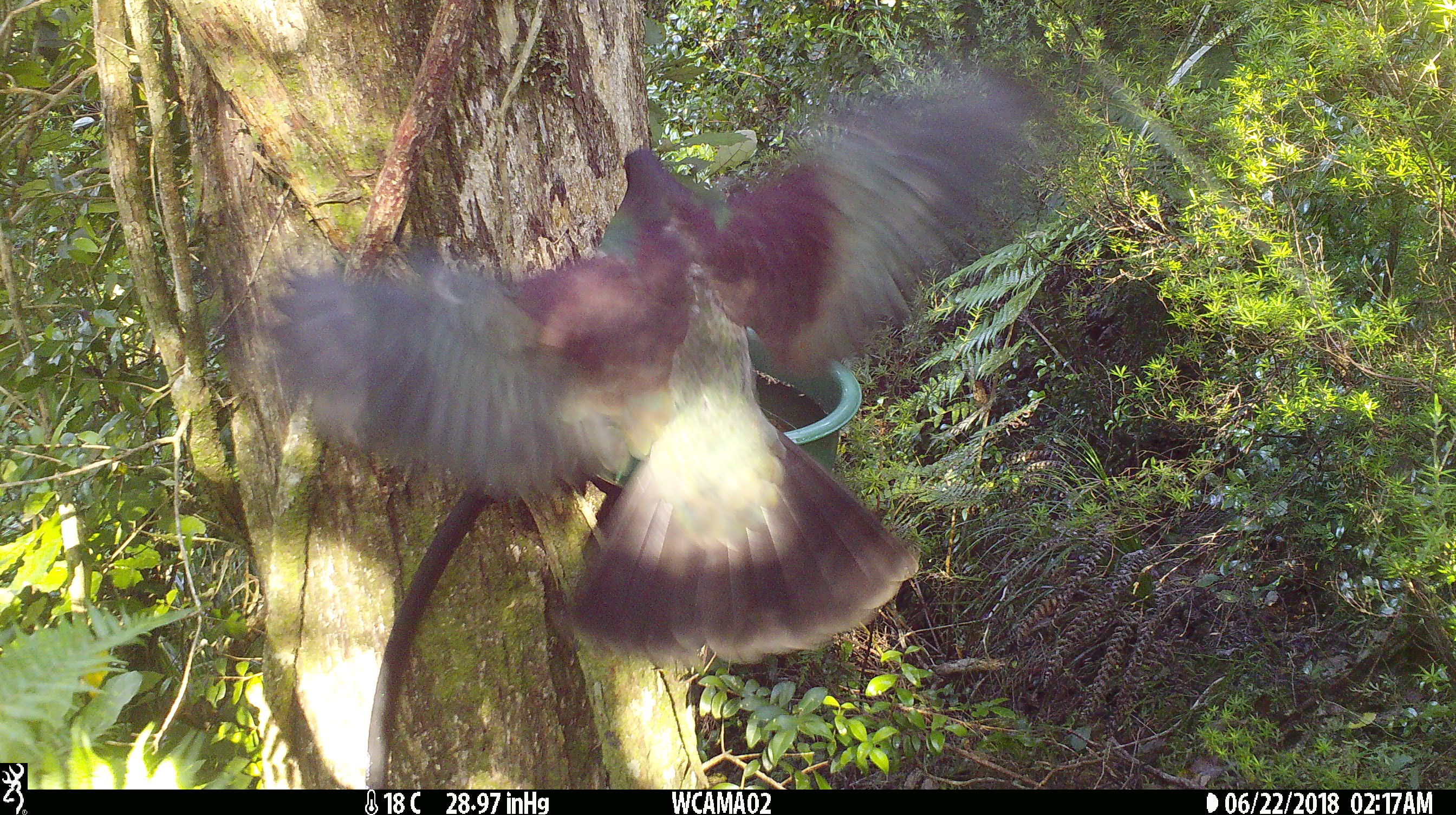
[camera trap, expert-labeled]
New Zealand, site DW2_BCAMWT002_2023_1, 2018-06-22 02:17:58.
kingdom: Animalia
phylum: Chordata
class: Aves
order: Columbiformes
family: Columbidae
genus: Hemiphaga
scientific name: Hemiphaga novaeseelandiae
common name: new zealand pigeon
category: kereru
Kereru (new zealand pigeon) (Hemiphaga novaeseelandiae).